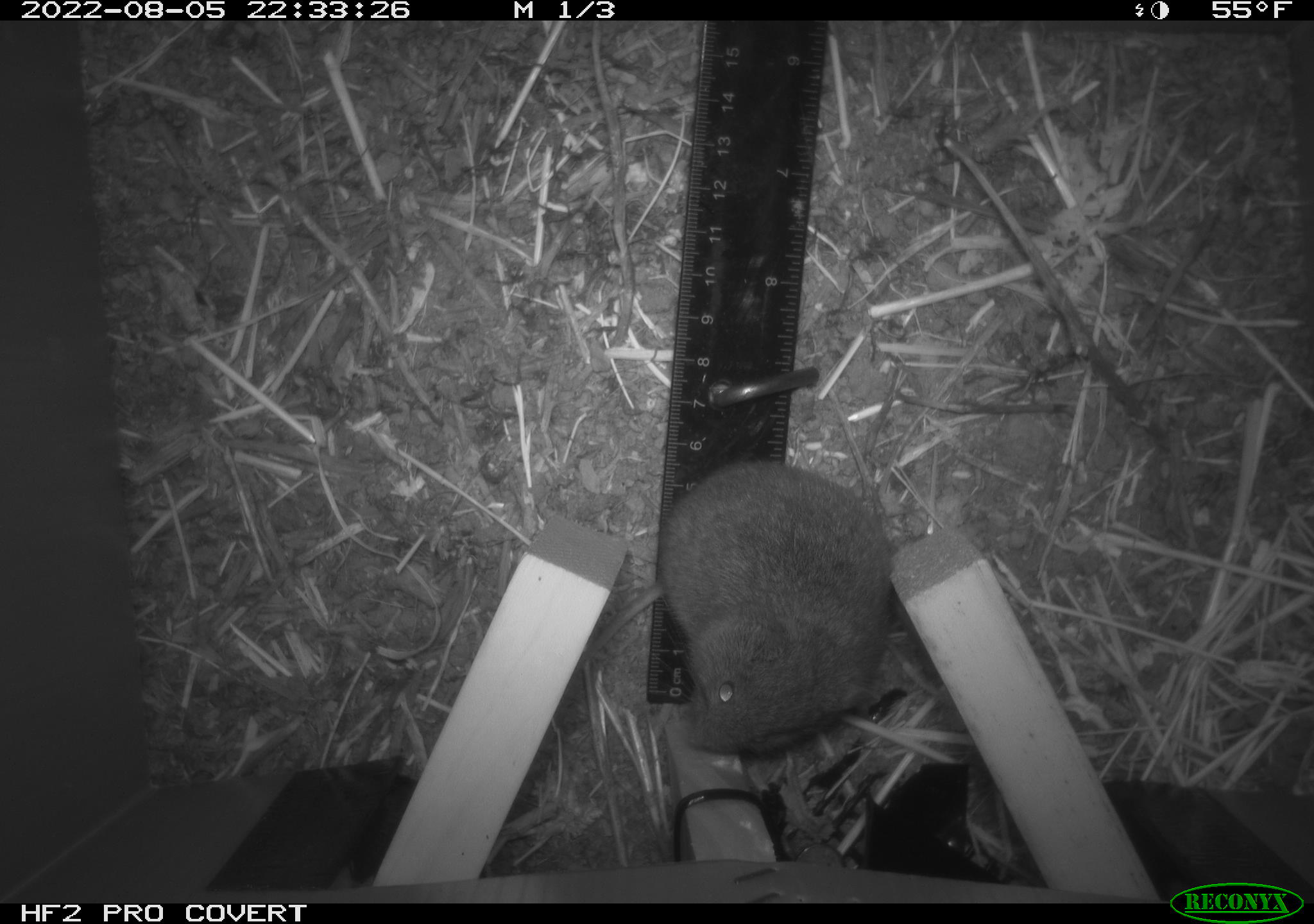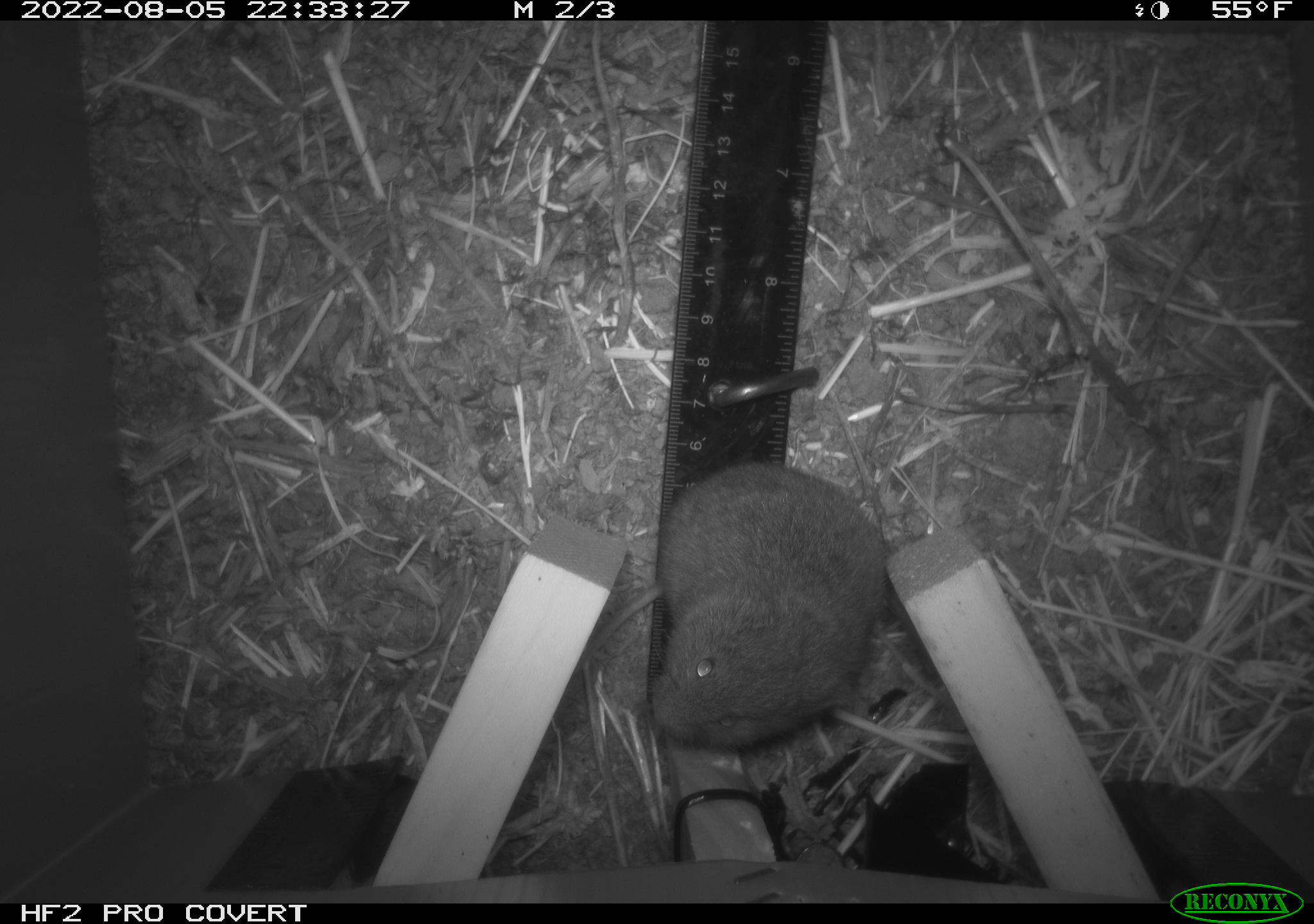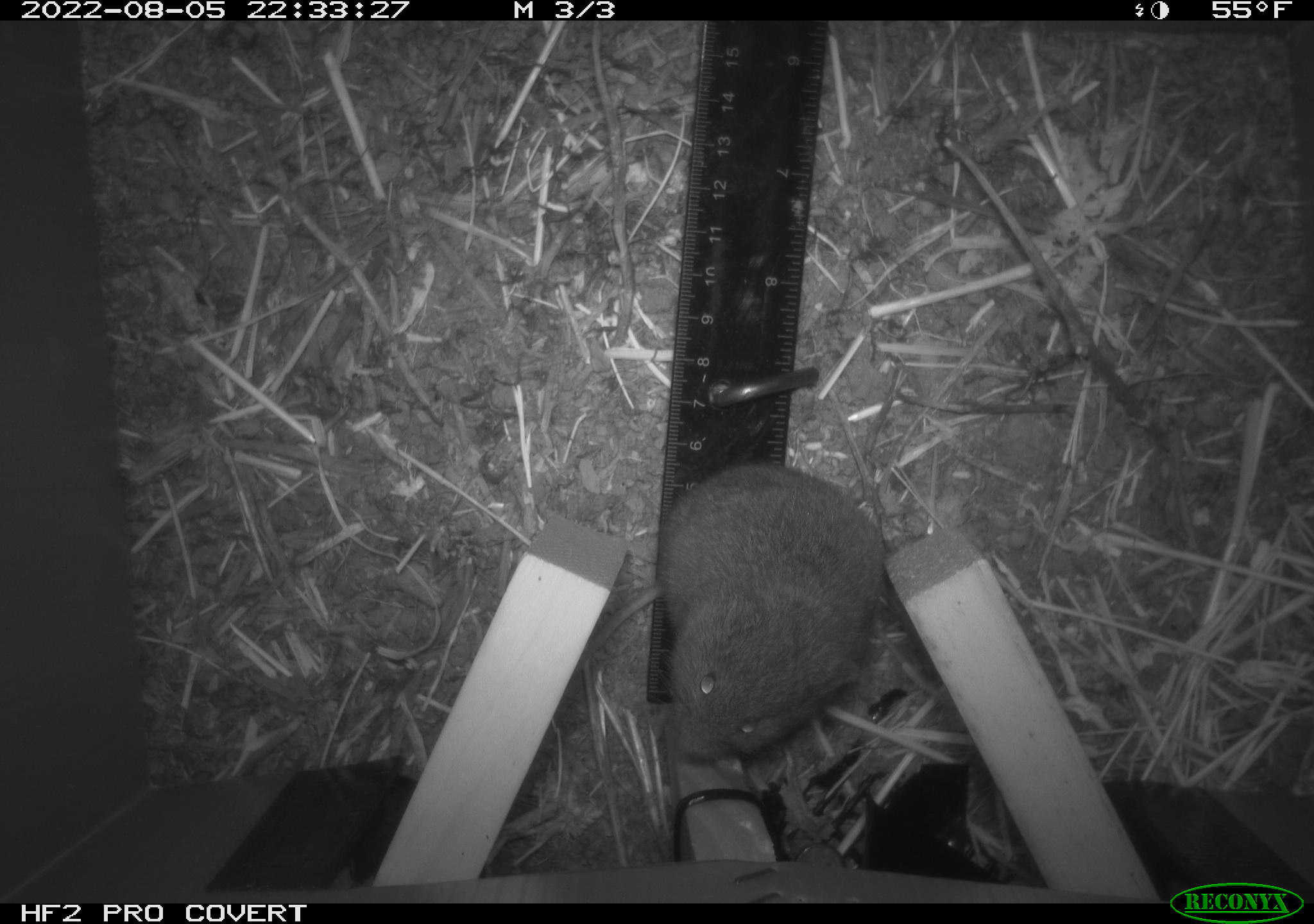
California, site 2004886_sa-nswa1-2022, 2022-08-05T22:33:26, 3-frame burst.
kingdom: Animalia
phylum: Chordata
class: Mammalia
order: Rodentia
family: Cricetidae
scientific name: Cricetidae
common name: hamsters, voles, lemmings, and allies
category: cricetidae family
Cricetidae family (hamsters, voles, lemmings, and allies) (Cricetidae).